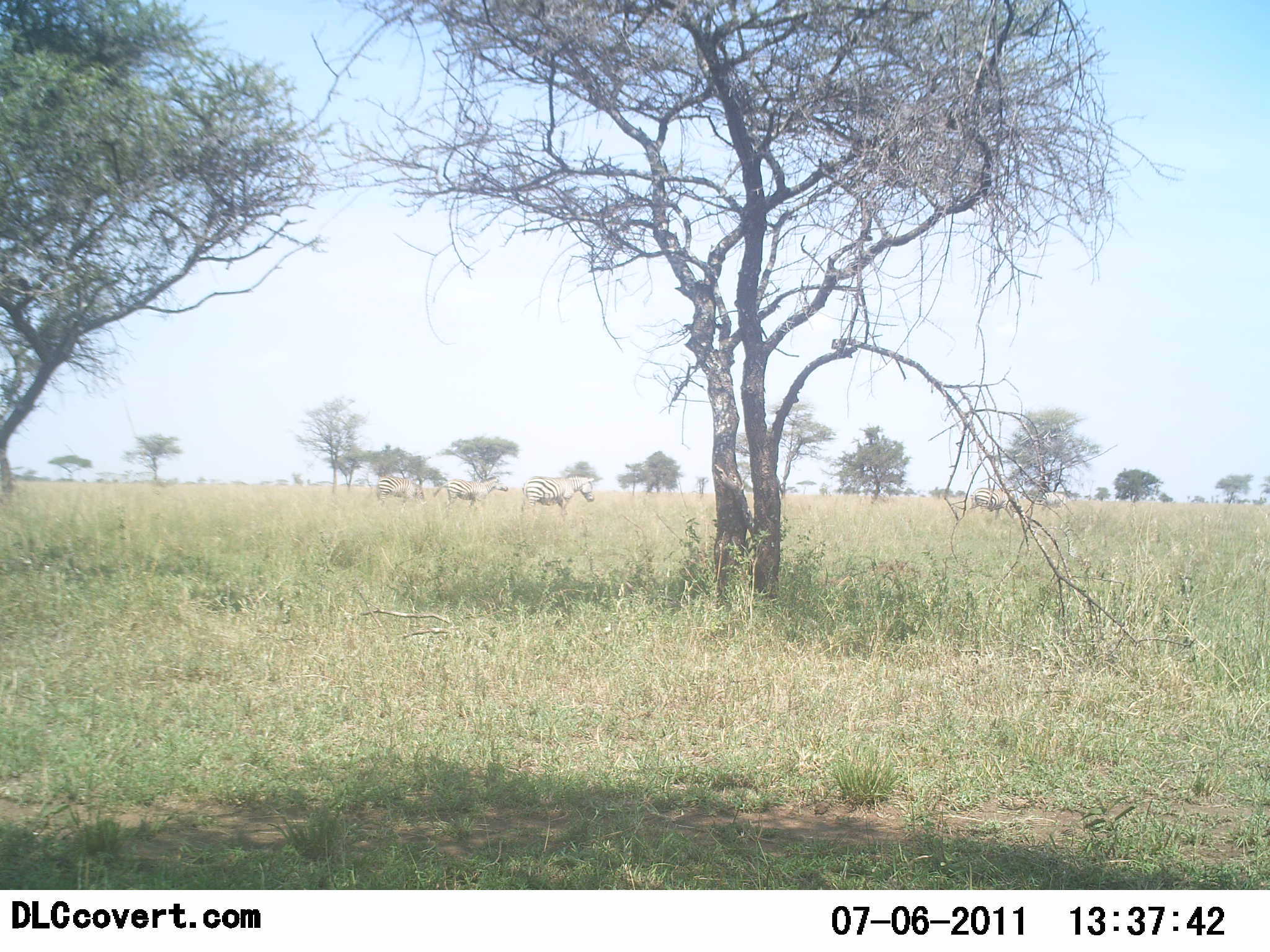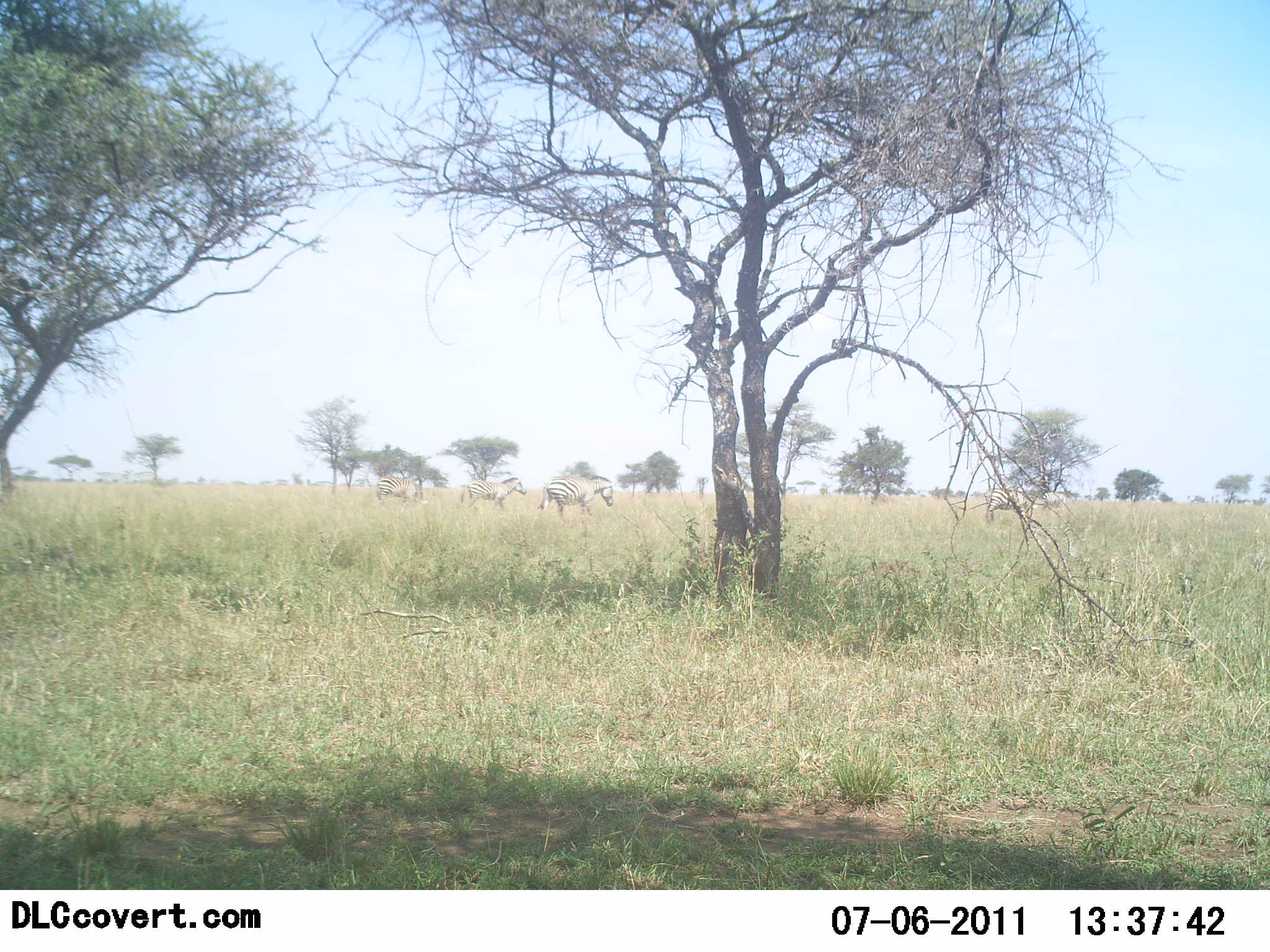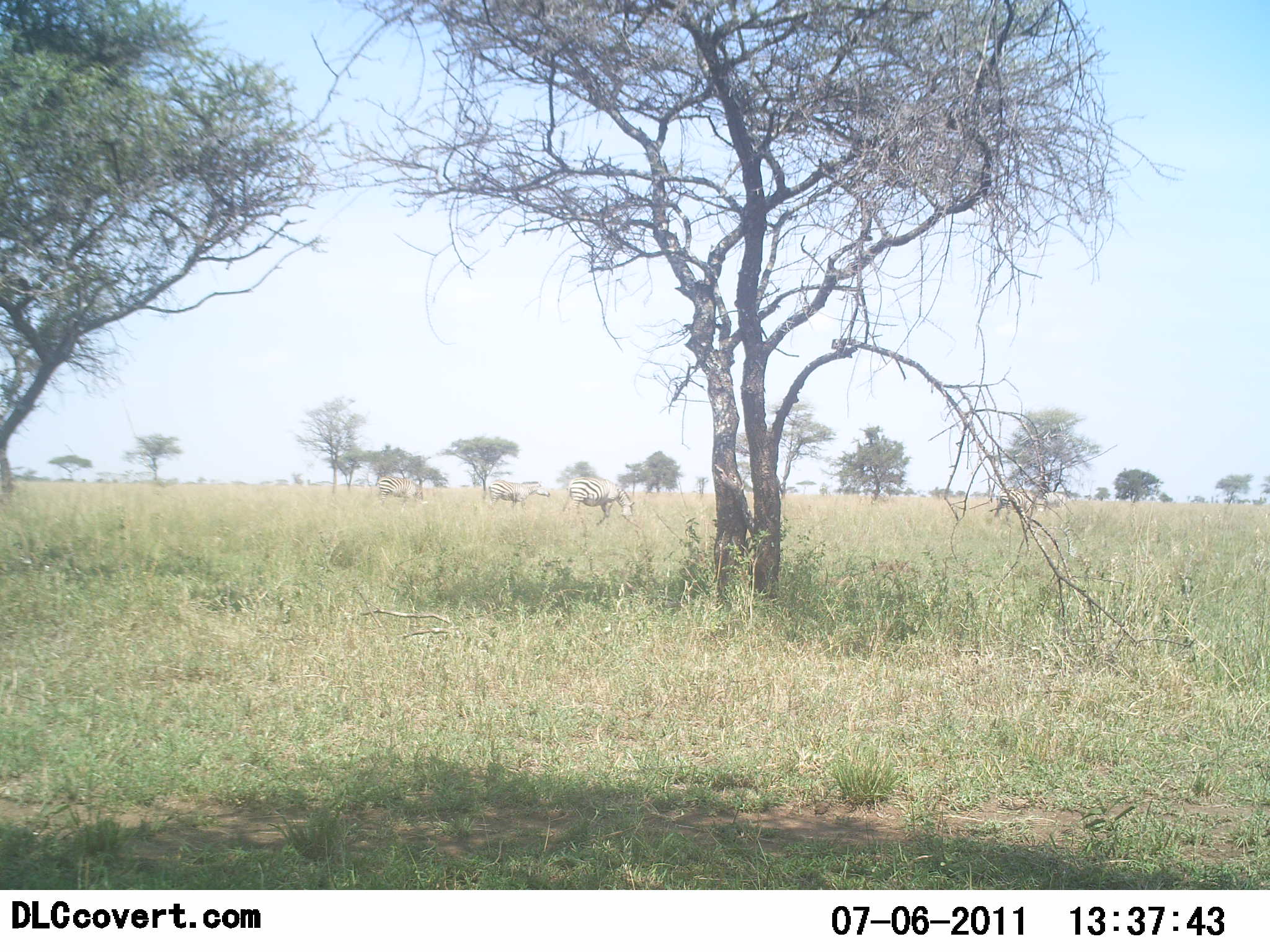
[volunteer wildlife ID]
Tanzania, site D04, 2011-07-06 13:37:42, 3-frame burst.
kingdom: Animalia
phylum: Chordata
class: Mammalia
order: Perissodactyla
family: Equidae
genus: Equus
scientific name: Equus quagga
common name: plains zebra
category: zebra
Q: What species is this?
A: Zebra (plains zebra) (Equus quagga).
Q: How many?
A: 4.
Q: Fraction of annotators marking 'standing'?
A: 25%.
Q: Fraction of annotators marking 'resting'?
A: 0%.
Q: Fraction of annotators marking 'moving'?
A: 92%.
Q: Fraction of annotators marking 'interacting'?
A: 0%.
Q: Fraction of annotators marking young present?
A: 0%.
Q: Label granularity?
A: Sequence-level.